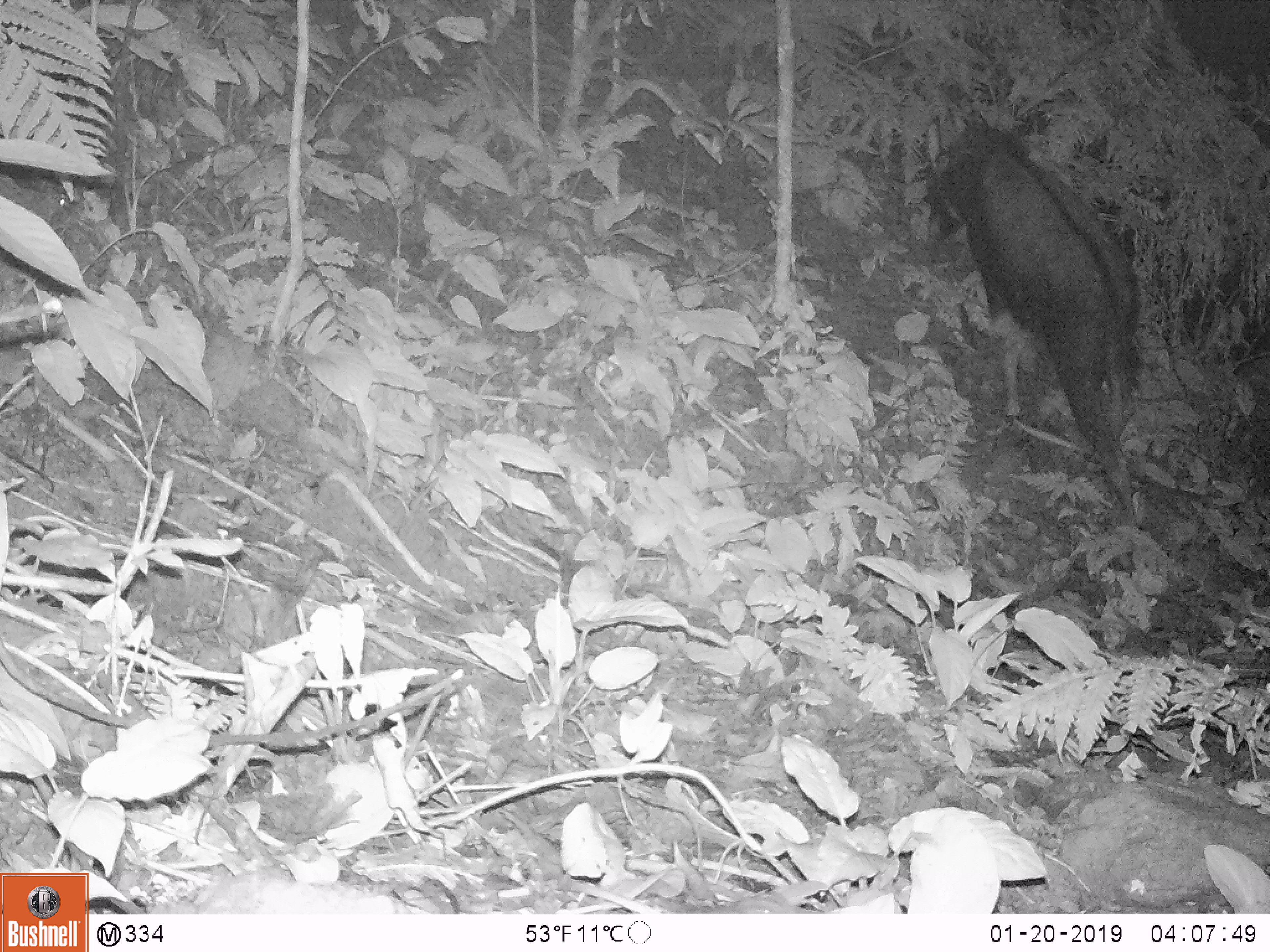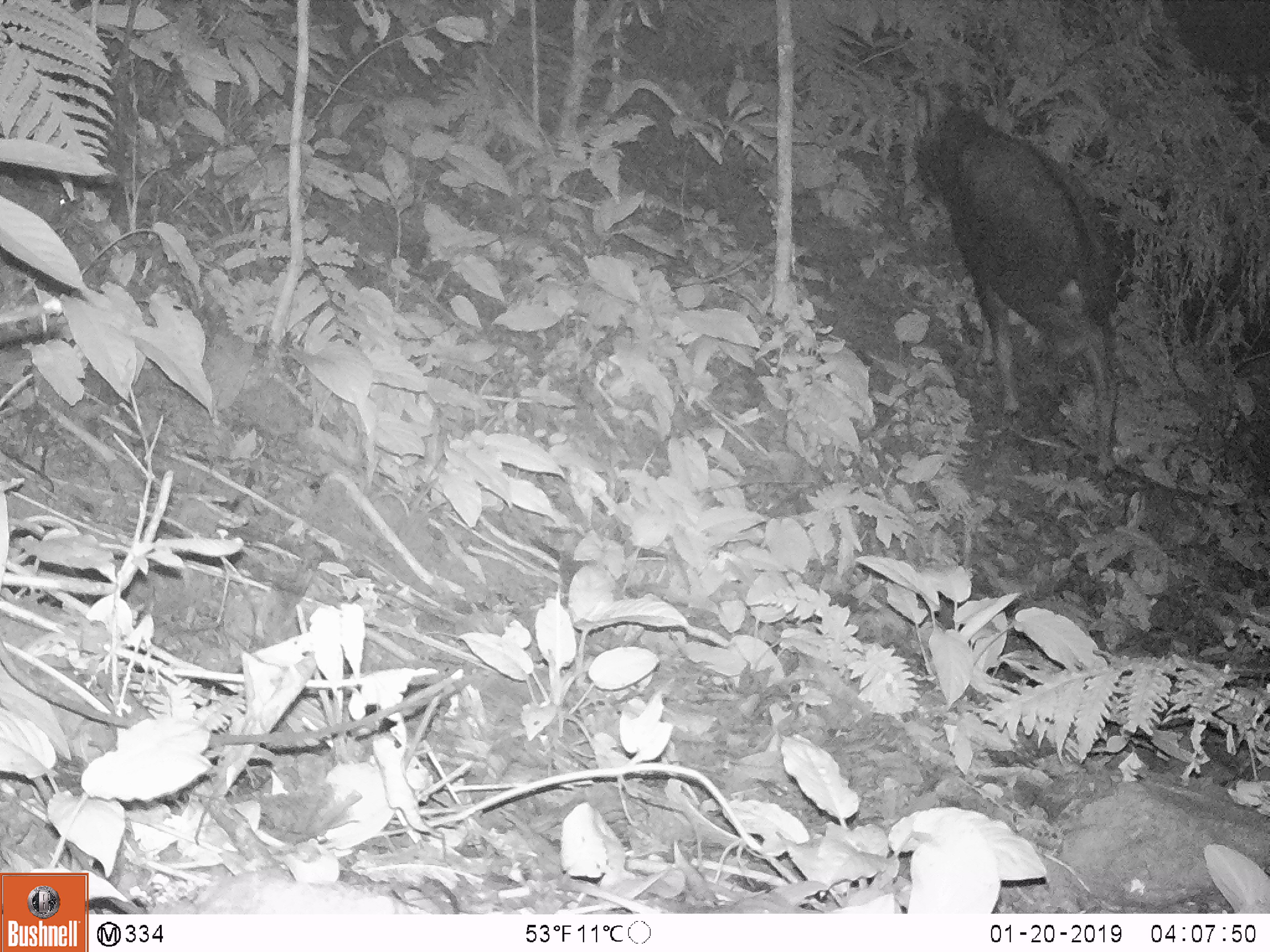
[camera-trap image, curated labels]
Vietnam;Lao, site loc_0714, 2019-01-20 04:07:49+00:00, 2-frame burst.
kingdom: Animalia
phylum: Chordata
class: Mammalia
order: Artiodactyla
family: Bovidae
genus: Capricornis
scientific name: Capricornis sumatraensis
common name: chinese serow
Chinese serow (Capricornis sumatraensis). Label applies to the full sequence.